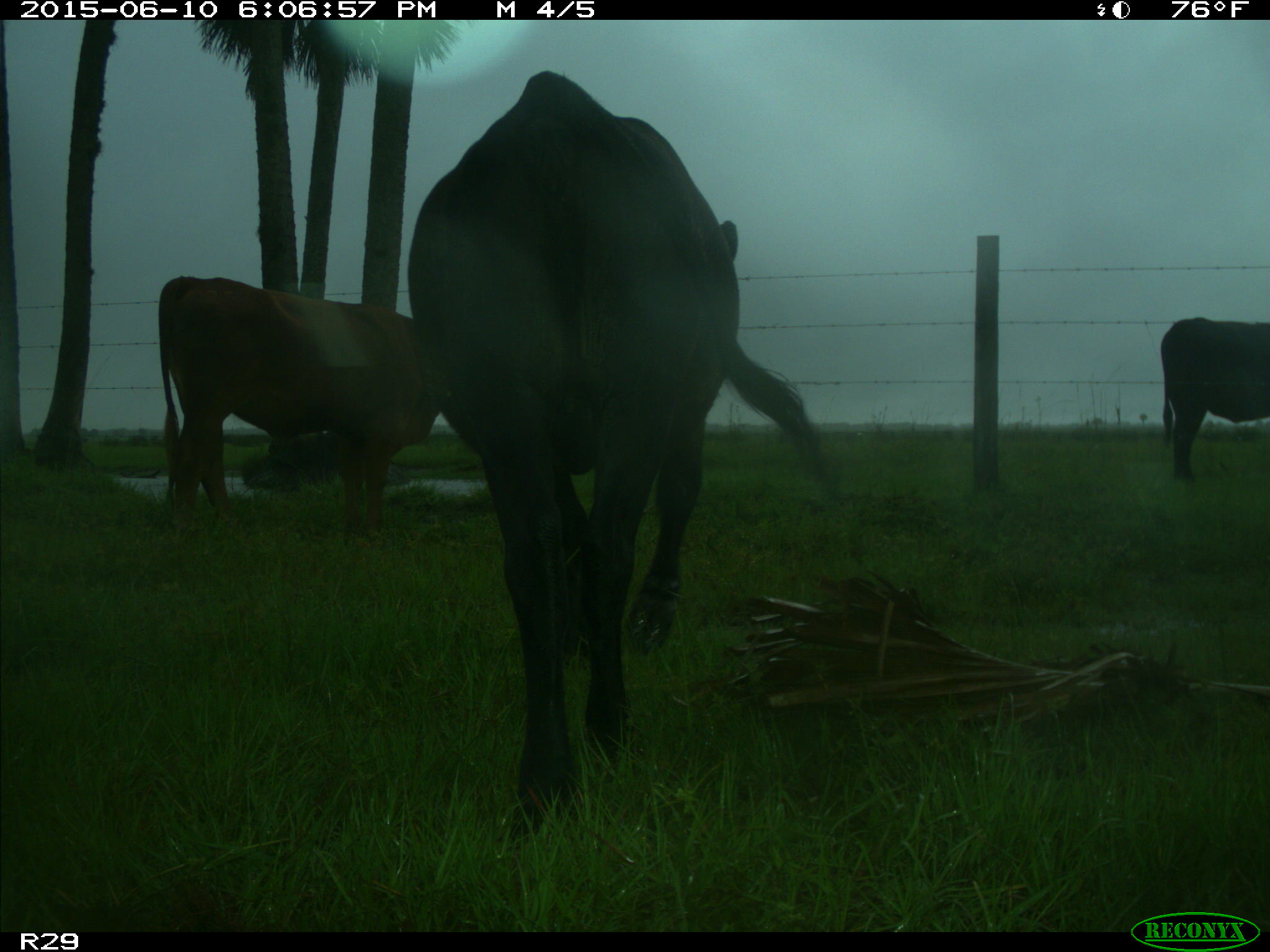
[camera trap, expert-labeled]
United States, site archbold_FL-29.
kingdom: Animalia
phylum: Chordata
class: Mammalia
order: Artiodactyla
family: Bovidae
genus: Bos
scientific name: Bos taurus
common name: domestic cow